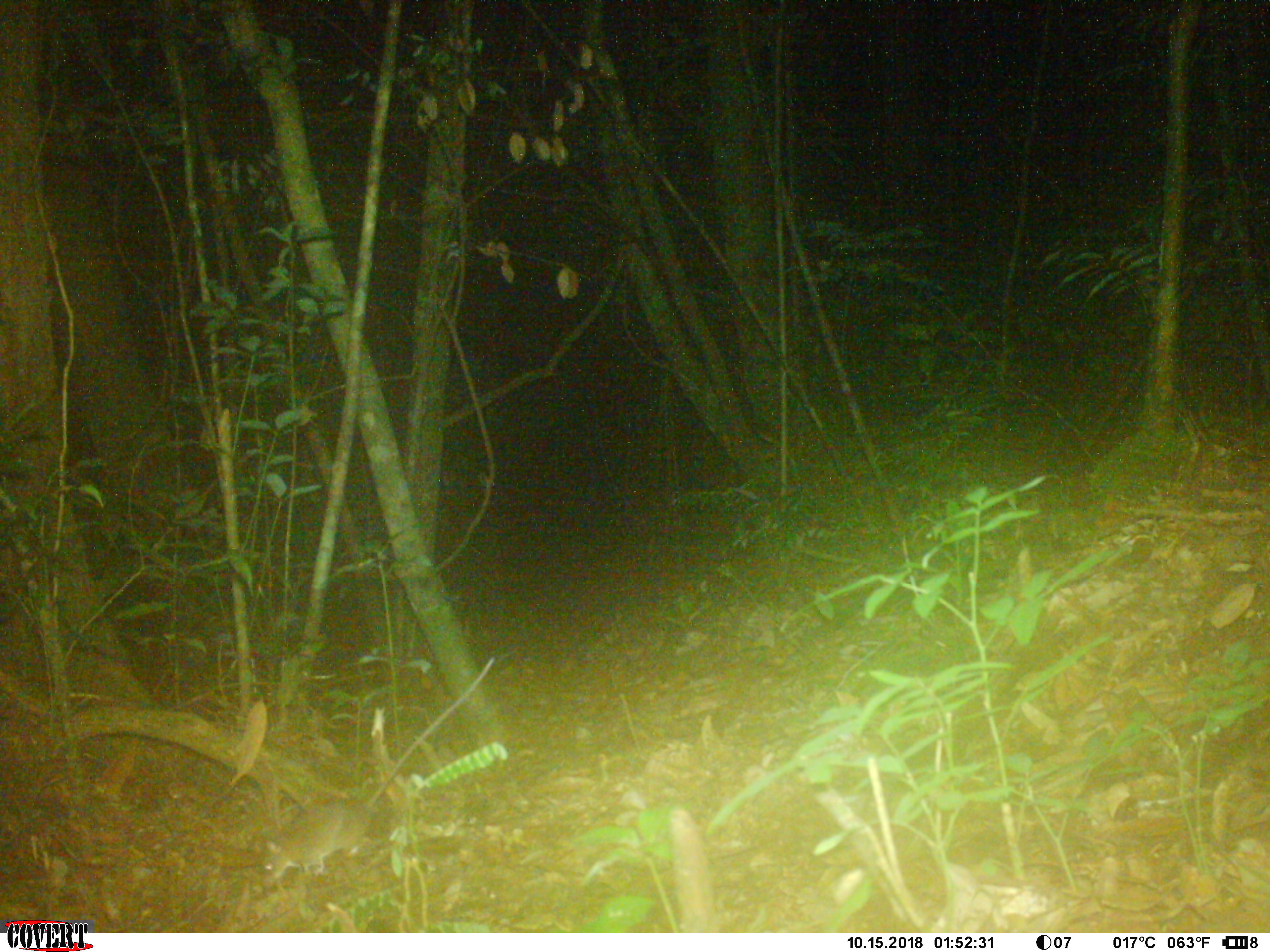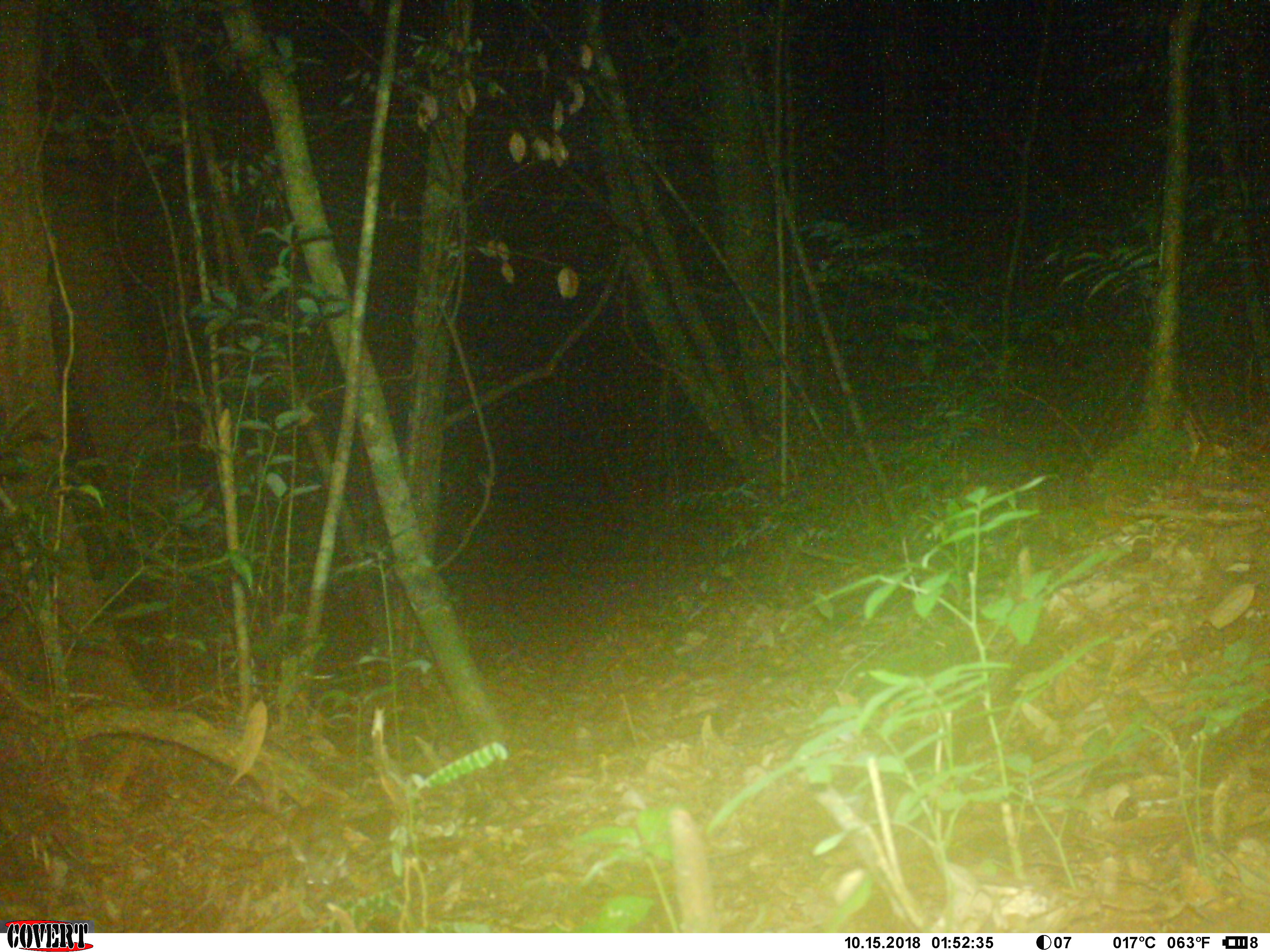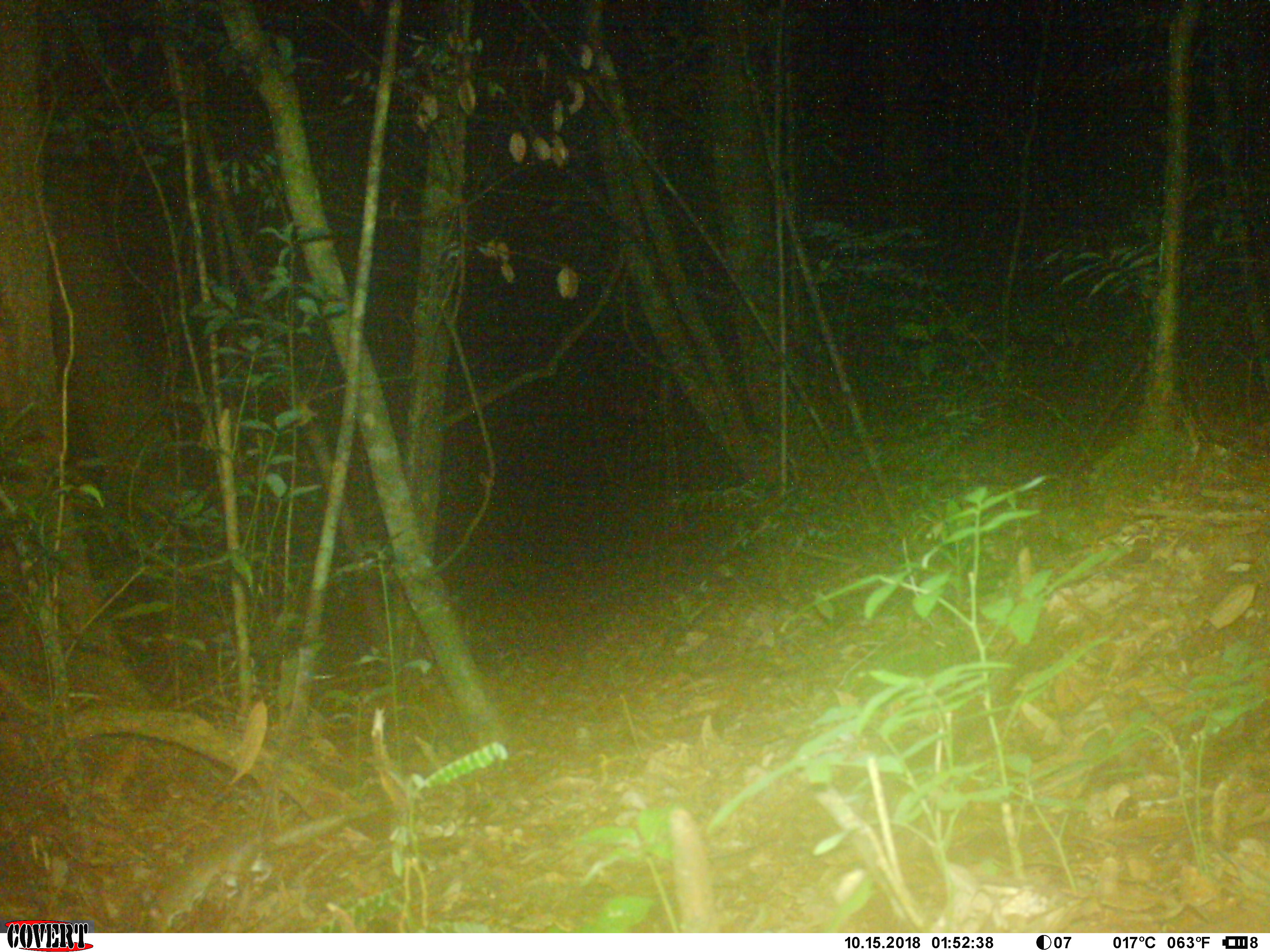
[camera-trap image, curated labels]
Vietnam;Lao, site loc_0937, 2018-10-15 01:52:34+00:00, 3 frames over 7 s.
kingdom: Animalia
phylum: Chordata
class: Mammalia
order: Rodentia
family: Muridae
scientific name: Muridae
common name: old-world mice and rats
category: unidentified murid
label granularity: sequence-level